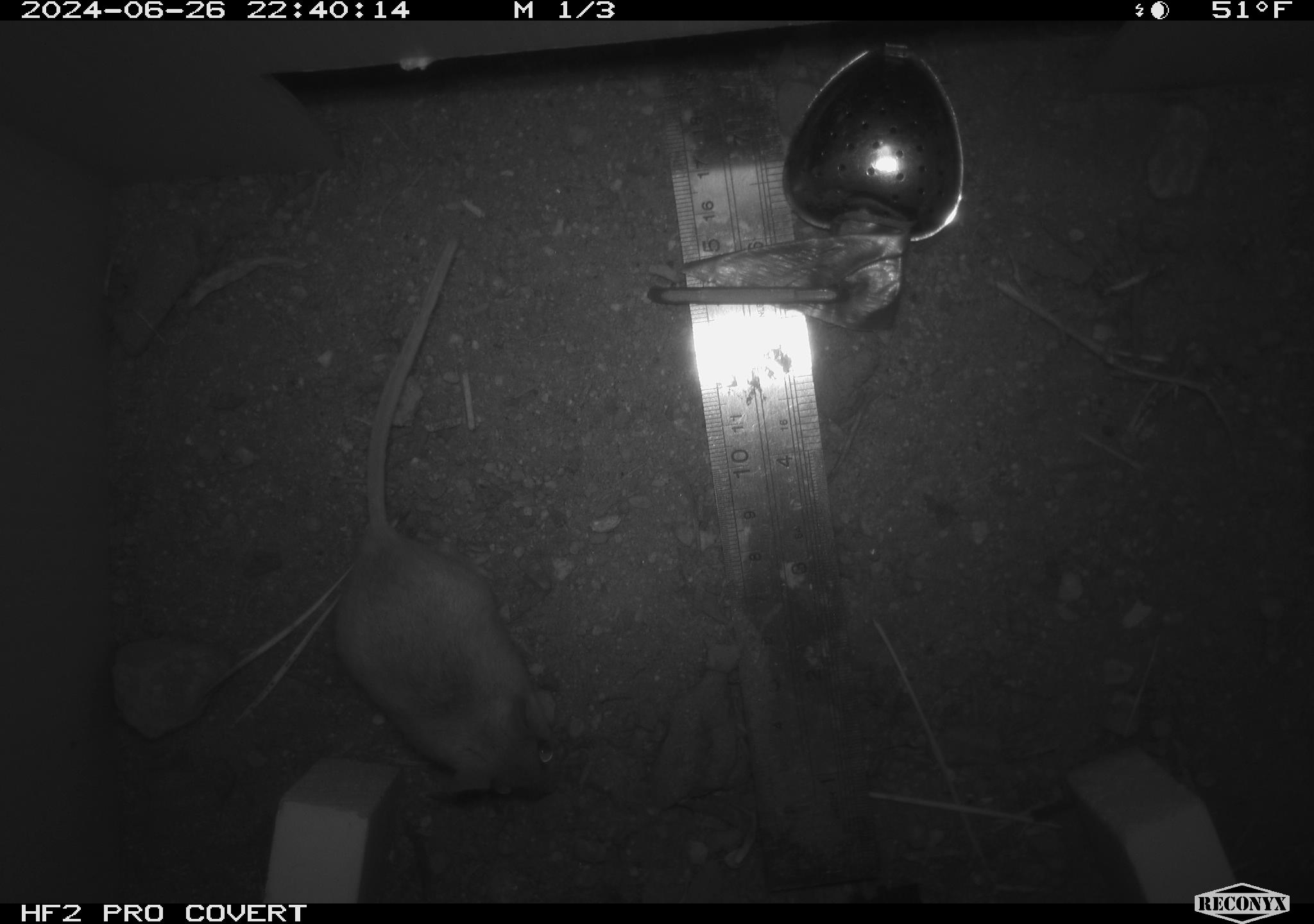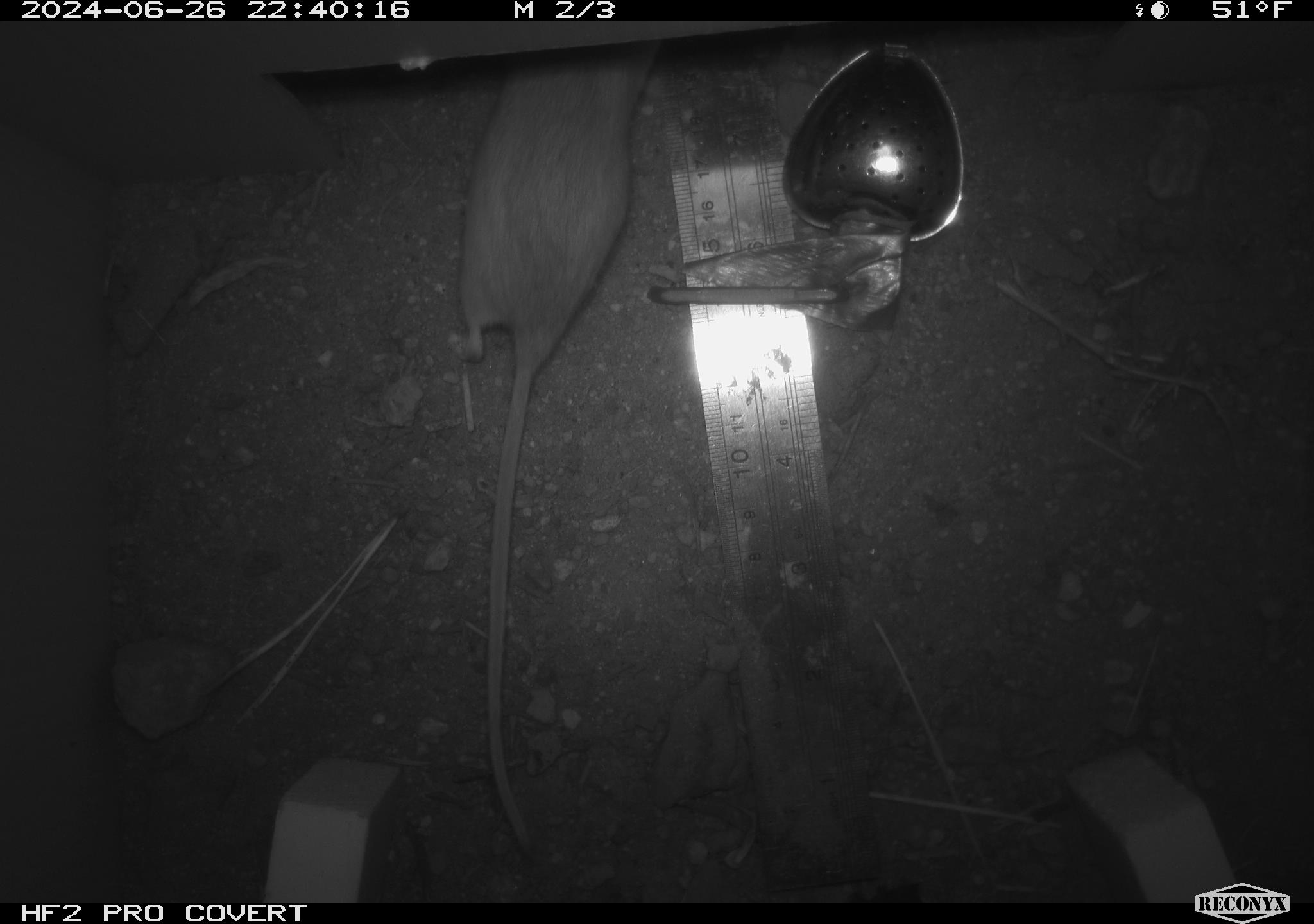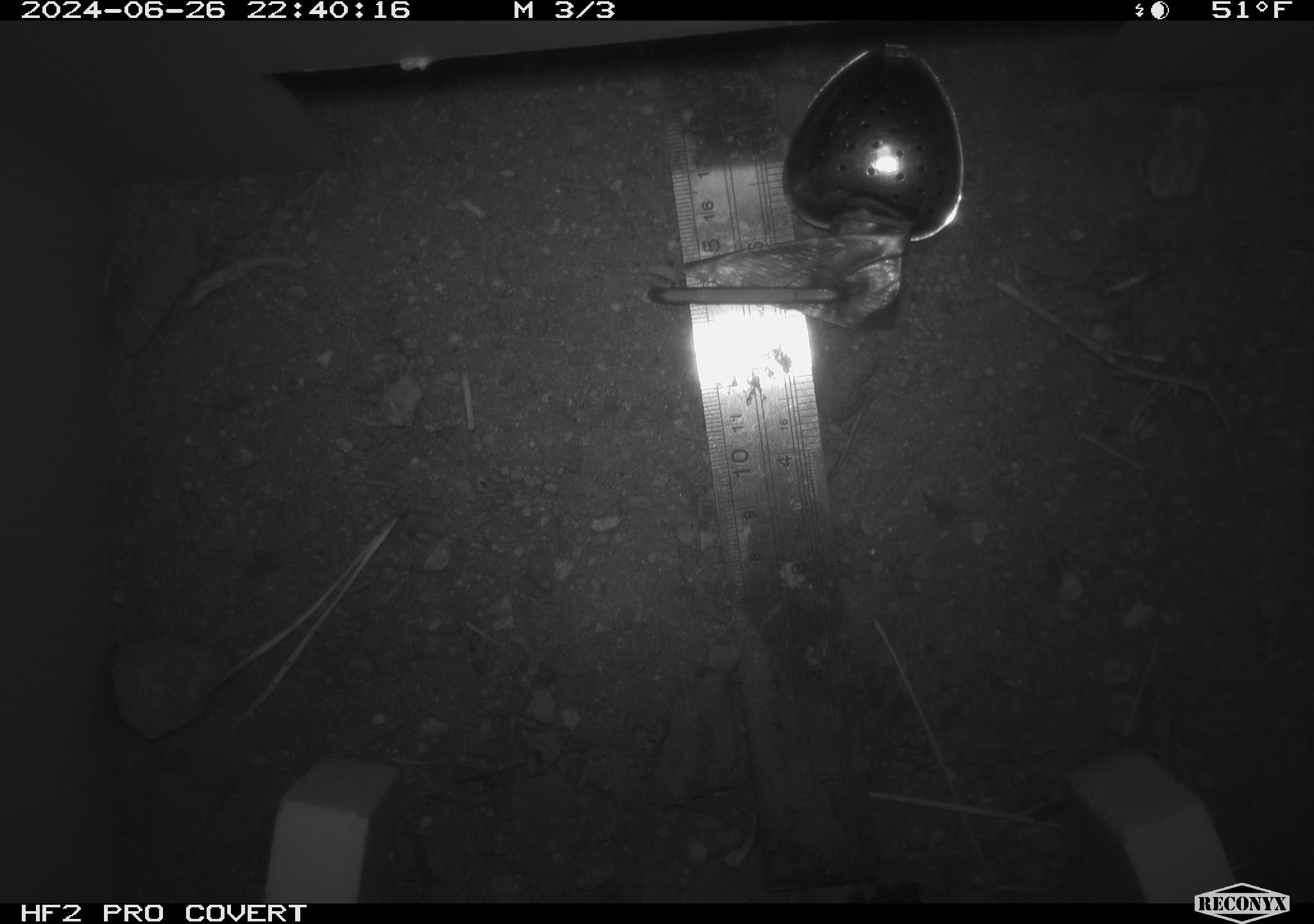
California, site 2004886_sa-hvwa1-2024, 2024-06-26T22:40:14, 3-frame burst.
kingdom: Animalia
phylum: Chordata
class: Mammalia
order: Rodentia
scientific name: Rodentia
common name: mouse species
Mouse species (Rodentia).